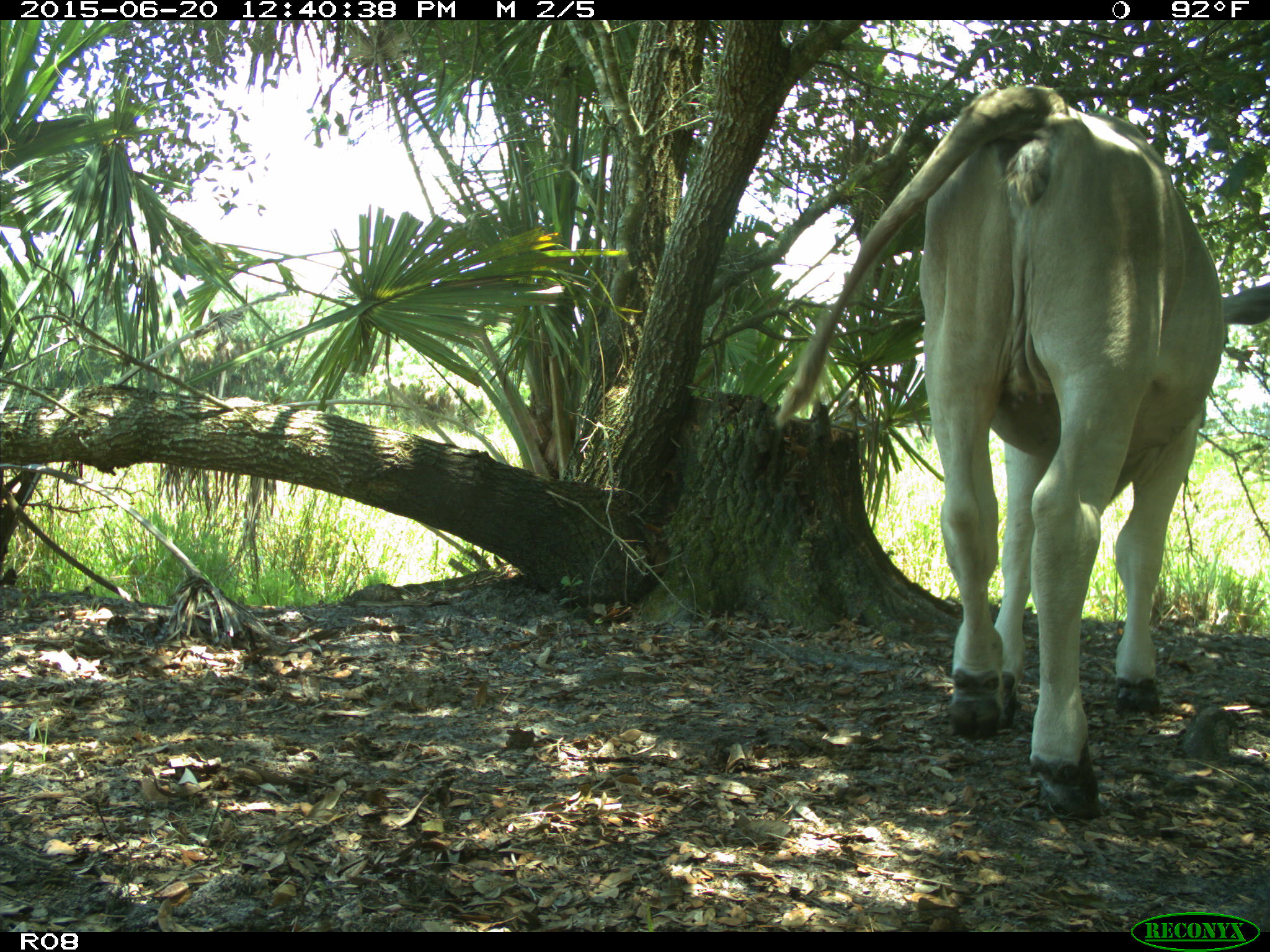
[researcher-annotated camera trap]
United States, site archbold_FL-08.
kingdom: Animalia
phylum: Chordata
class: Mammalia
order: Artiodactyla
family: Bovidae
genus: Bos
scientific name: Bos taurus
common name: domestic cow